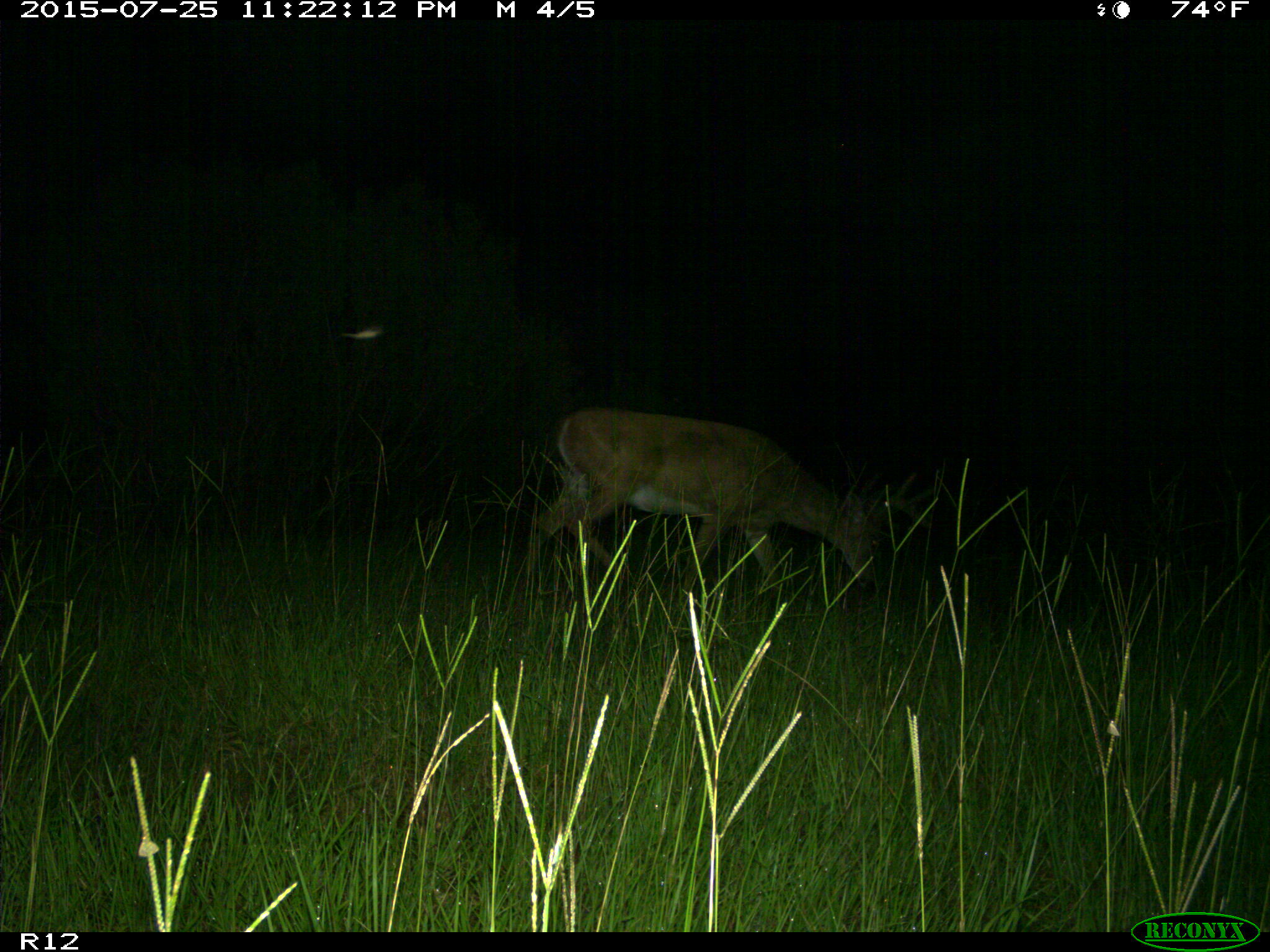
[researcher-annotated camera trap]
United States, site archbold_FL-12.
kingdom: Animalia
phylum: Chordata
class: Mammalia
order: Artiodactyla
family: Cervidae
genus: Odocoileus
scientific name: Odocoileus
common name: deer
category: unidentified deer